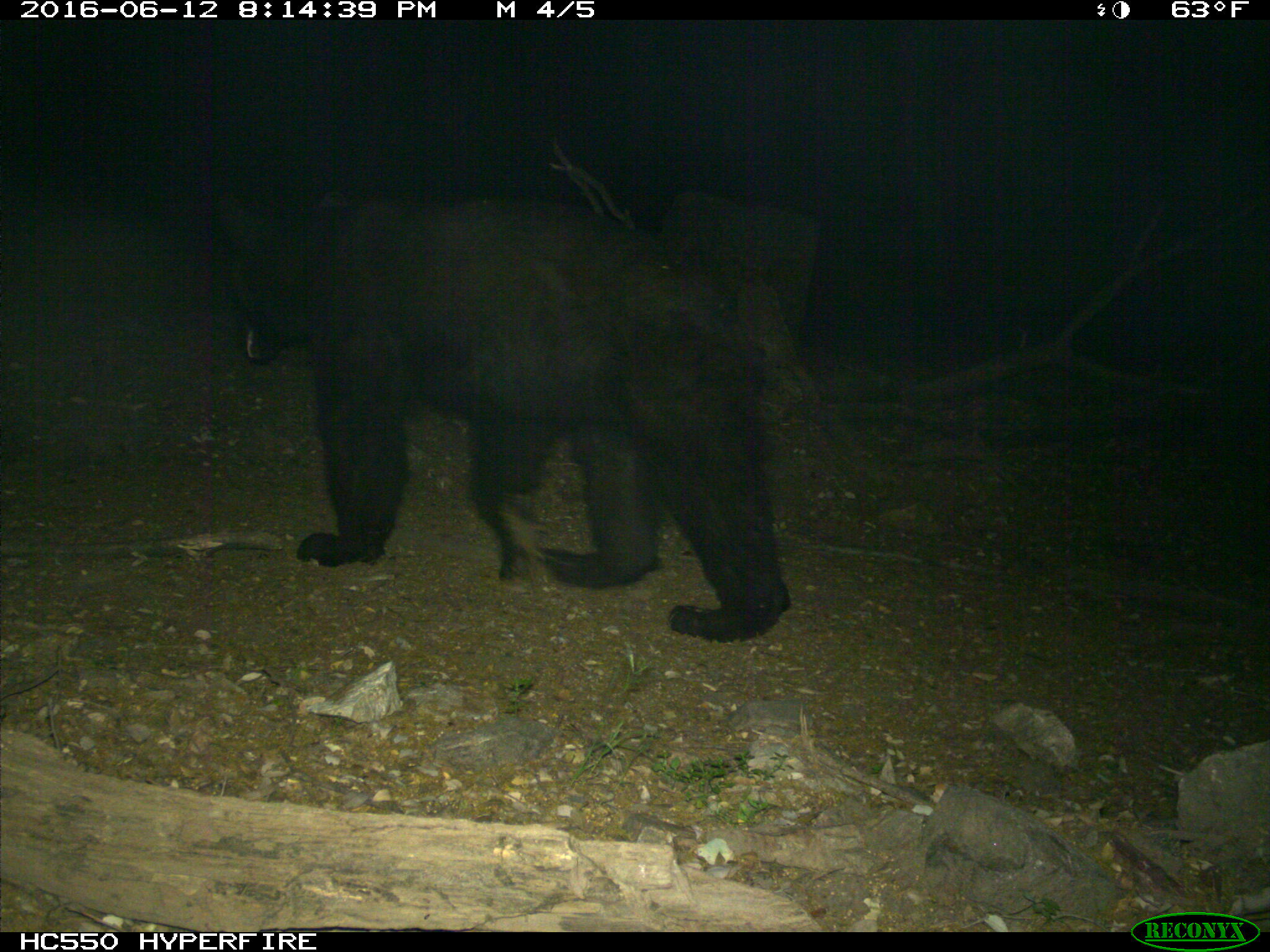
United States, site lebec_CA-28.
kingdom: Animalia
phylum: Chordata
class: Mammalia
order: Carnivora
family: Ursidae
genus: Ursus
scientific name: Ursus americanus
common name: american black bear